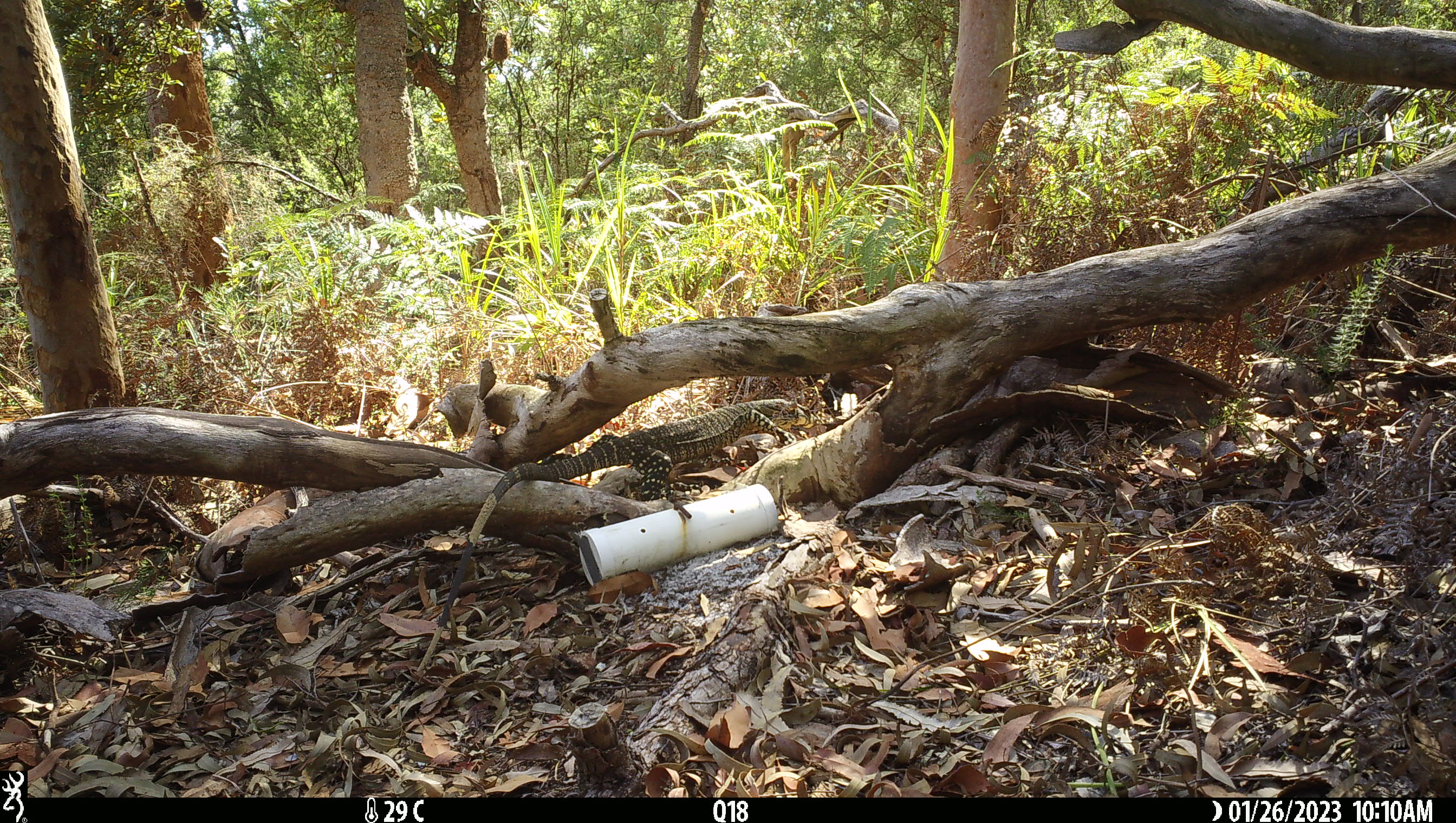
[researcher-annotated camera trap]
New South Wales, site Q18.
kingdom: Animalia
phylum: Chordata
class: Reptilia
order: Squamata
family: Varanidae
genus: Varanus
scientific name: Varanus varius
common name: lace monitor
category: goanna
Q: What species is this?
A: Goanna (lace monitor) (Varanus varius).